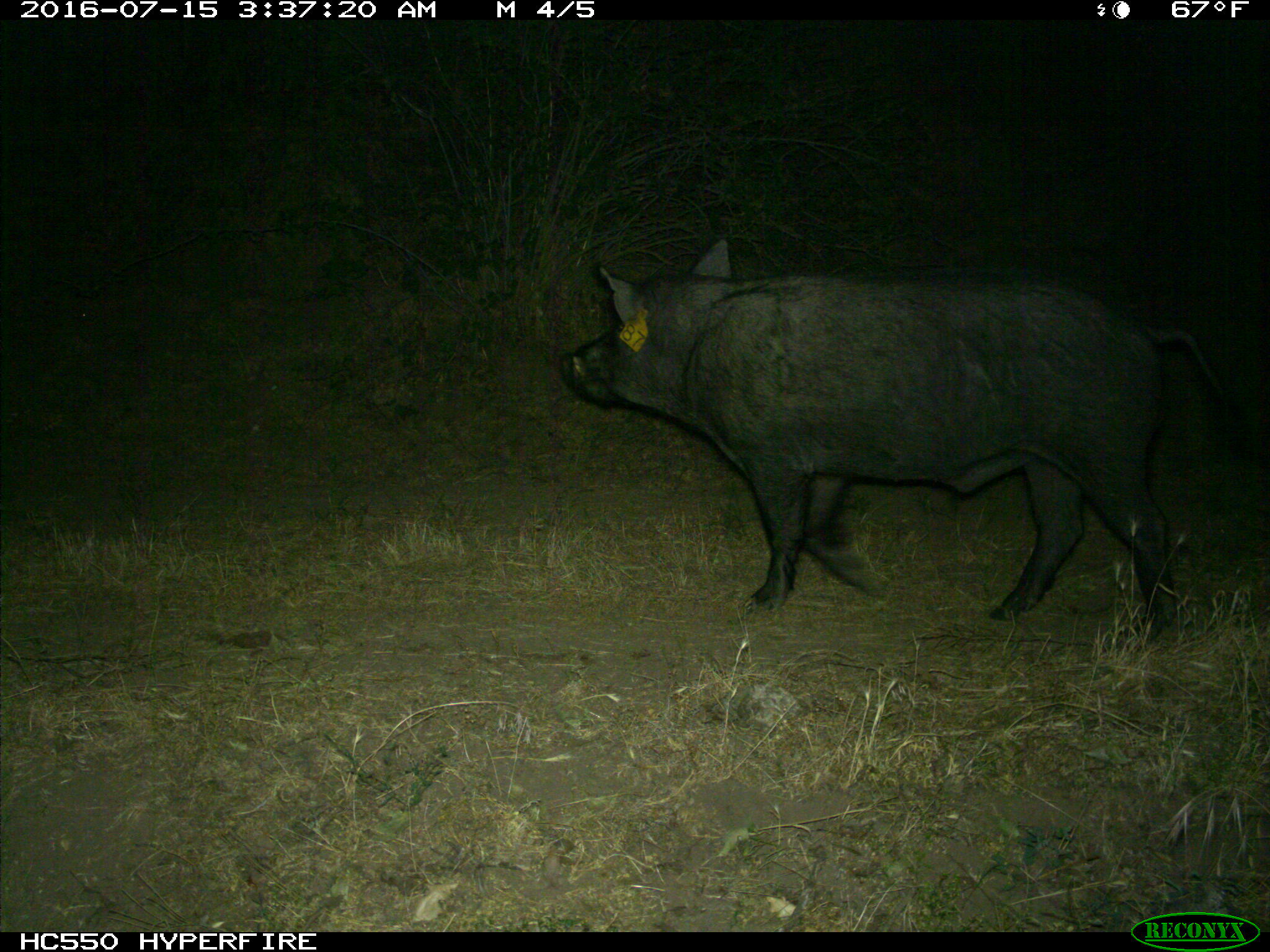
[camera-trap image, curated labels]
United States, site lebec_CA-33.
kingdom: Animalia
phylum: Chordata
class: Mammalia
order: Artiodactyla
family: Suidae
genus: Sus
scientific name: Sus scrofa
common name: wild boar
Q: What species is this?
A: Sus scrofa (wild boar).